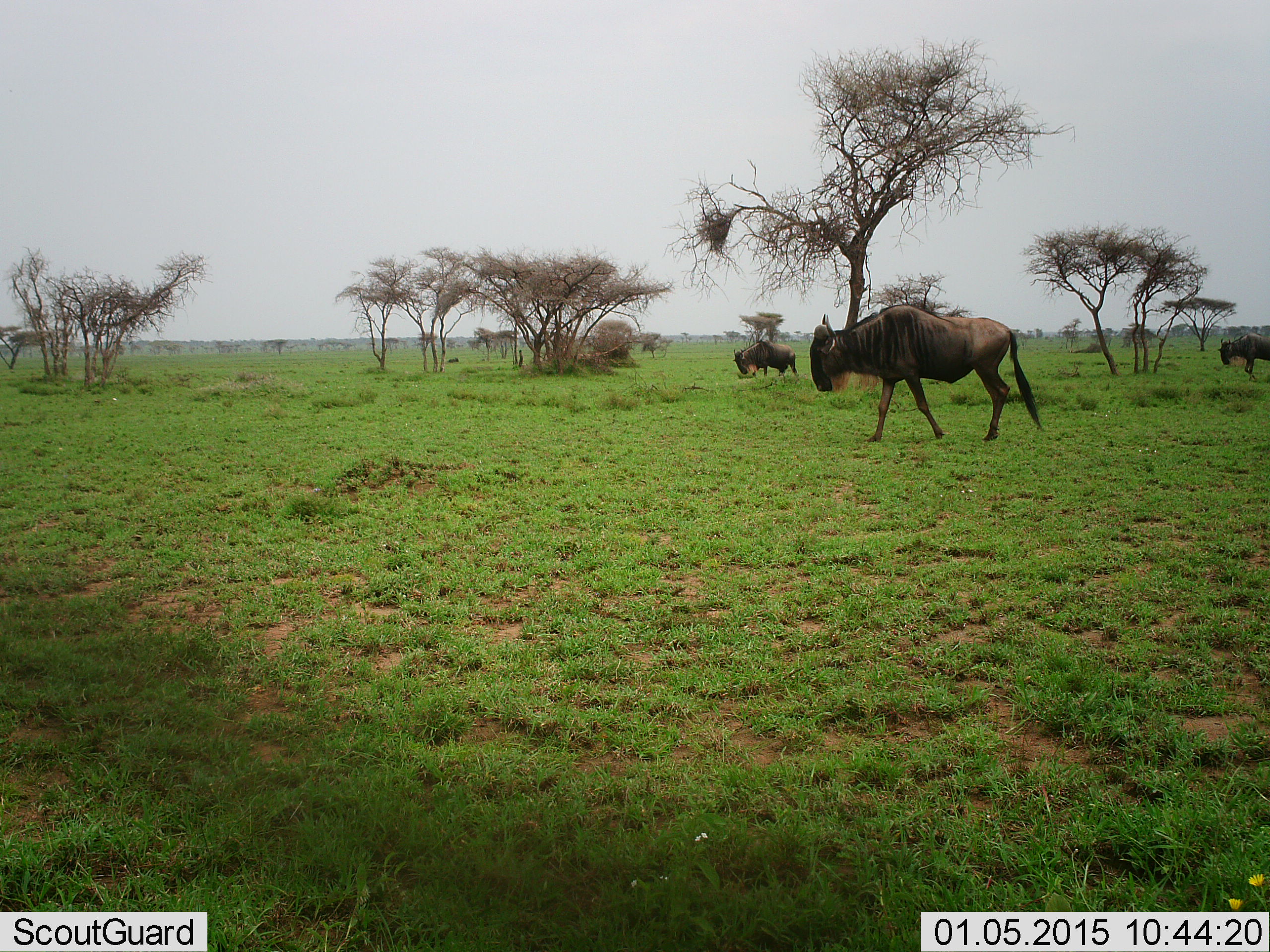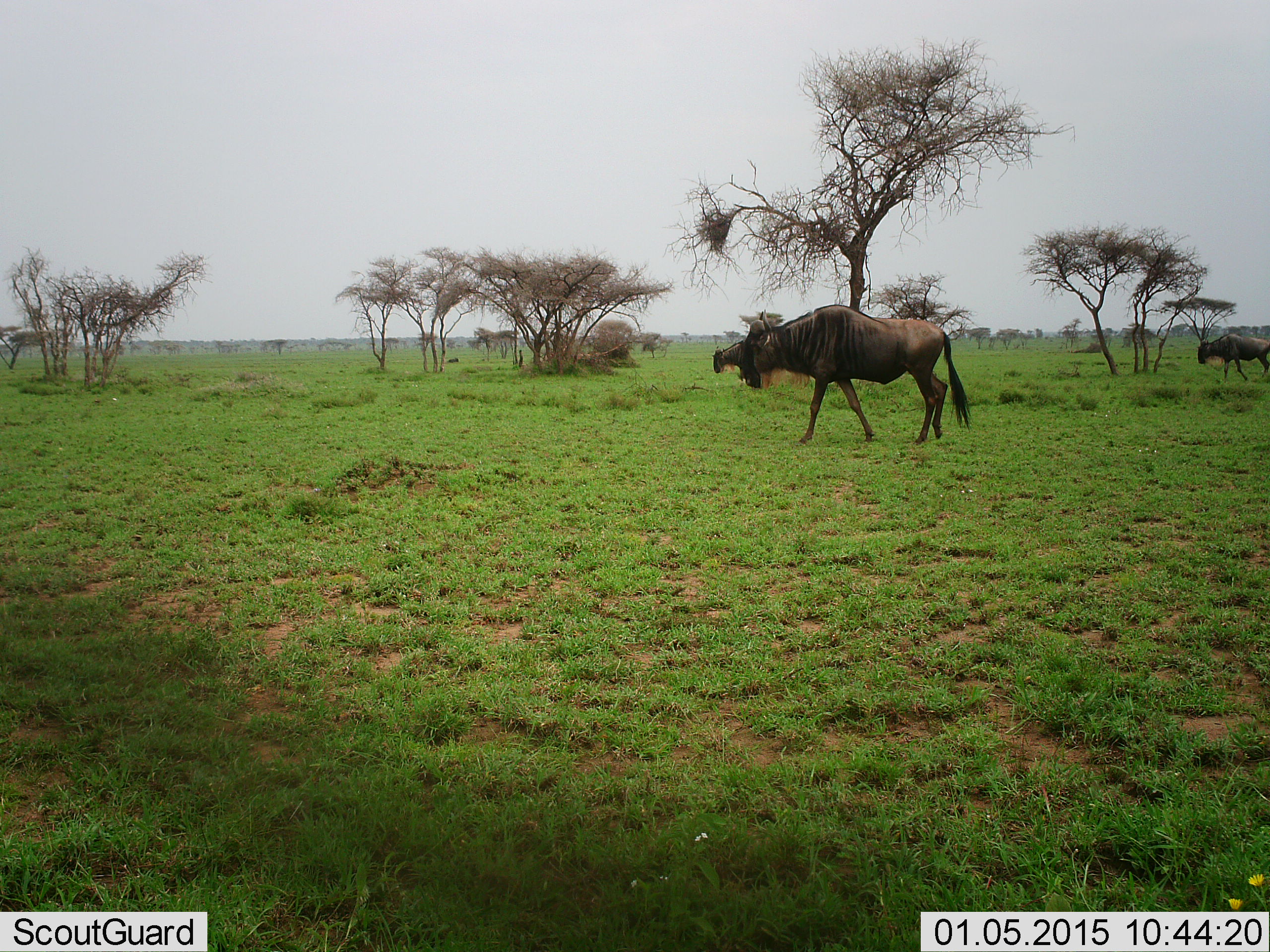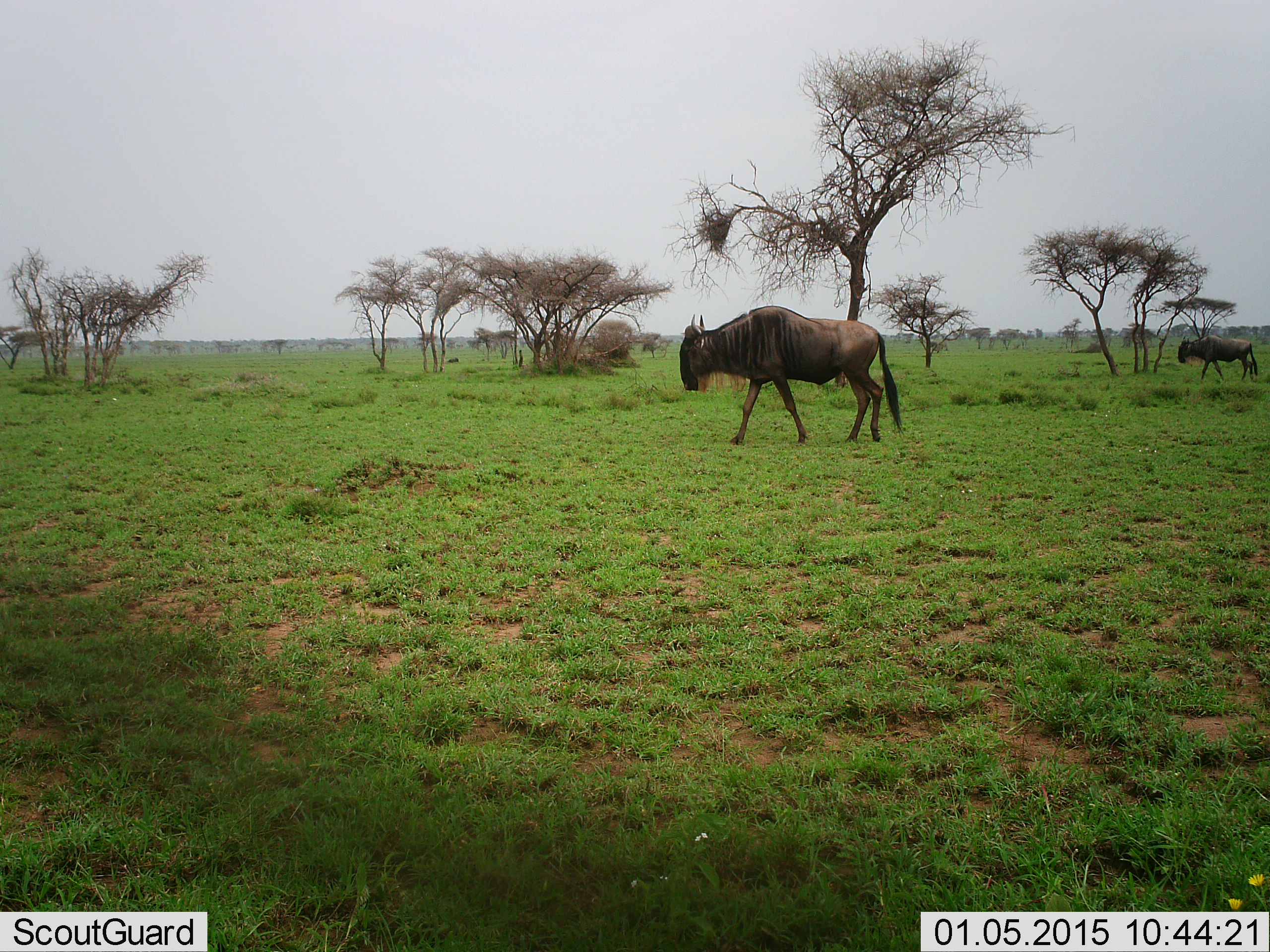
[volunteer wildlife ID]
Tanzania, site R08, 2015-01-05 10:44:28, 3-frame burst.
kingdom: Animalia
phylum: Chordata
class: Mammalia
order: Artiodactyla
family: Bovidae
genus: Connochaetes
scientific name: Connochaetes taurinus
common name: blue wildebeest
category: wildebeest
Wildebeest (blue wildebeest) (Connochaetes taurinus), count 3. Behavior (volunteer vote fractions): standing 30%, resting 0%, moving 100%, interacting 0%. Young present (vote fraction): 0%. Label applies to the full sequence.